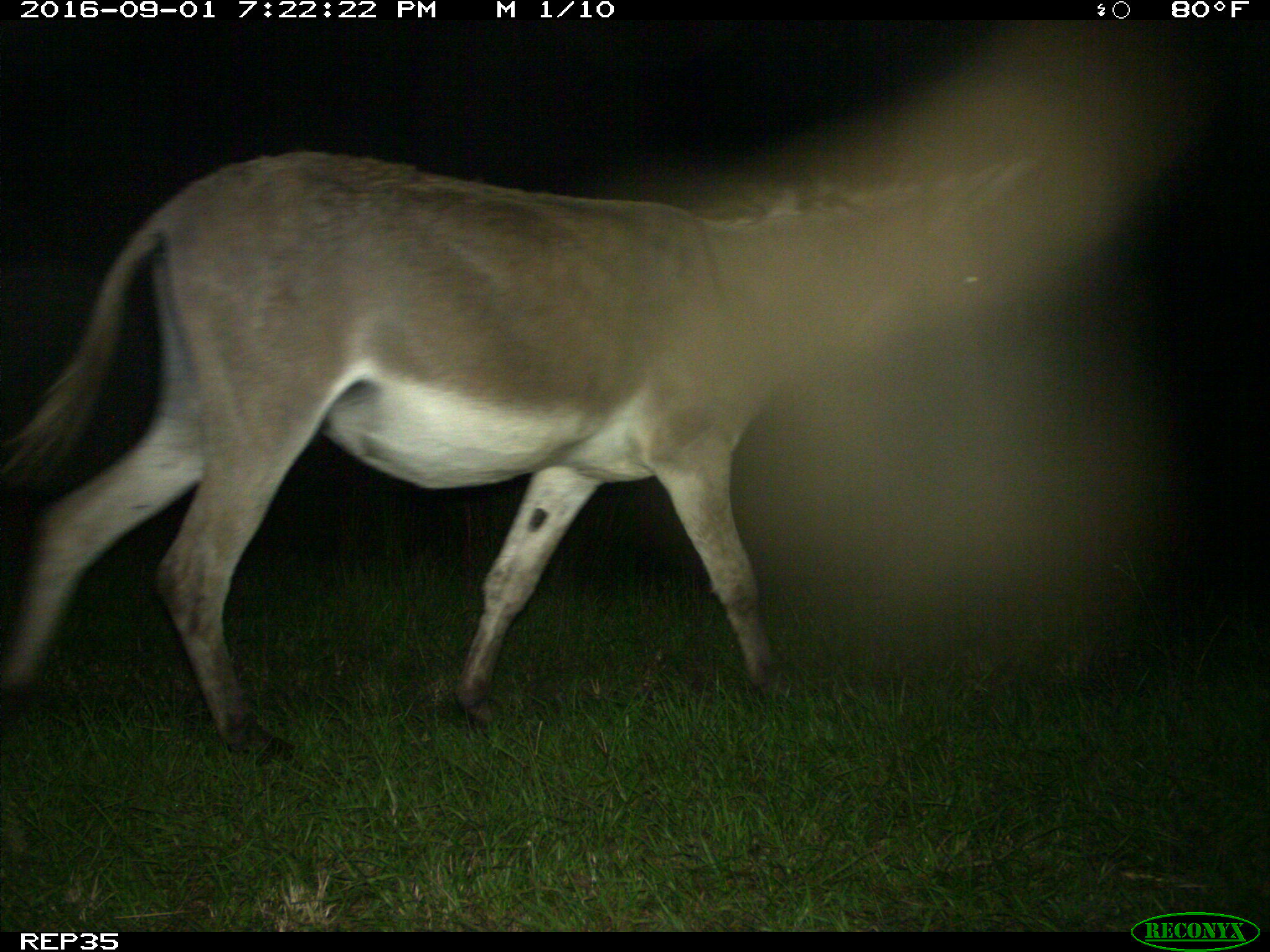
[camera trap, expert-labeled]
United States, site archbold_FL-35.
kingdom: Animalia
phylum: Chordata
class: Mammalia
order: Perissodactyla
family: Equidae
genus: Equus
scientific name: Equus africanus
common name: african wild ass